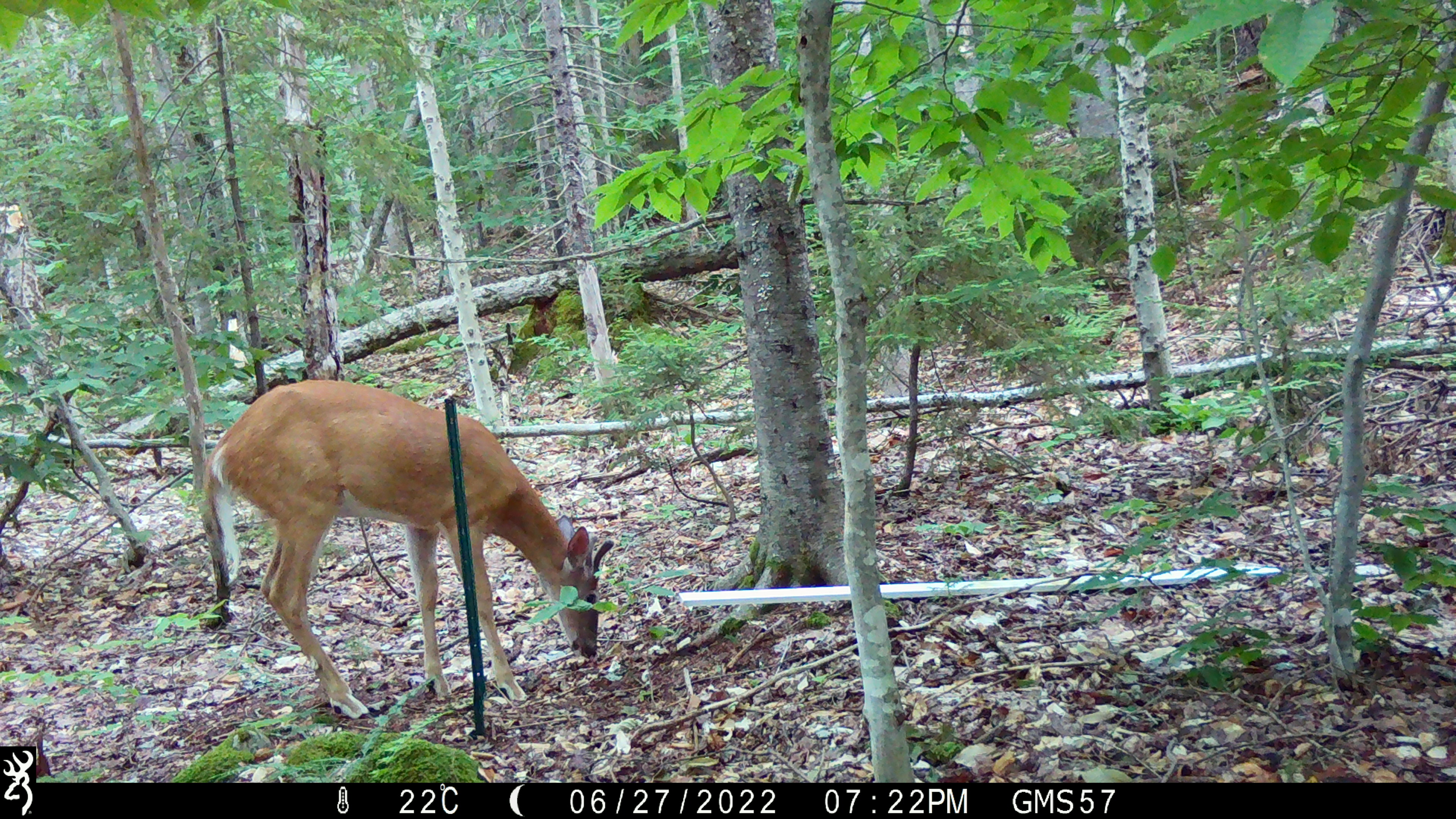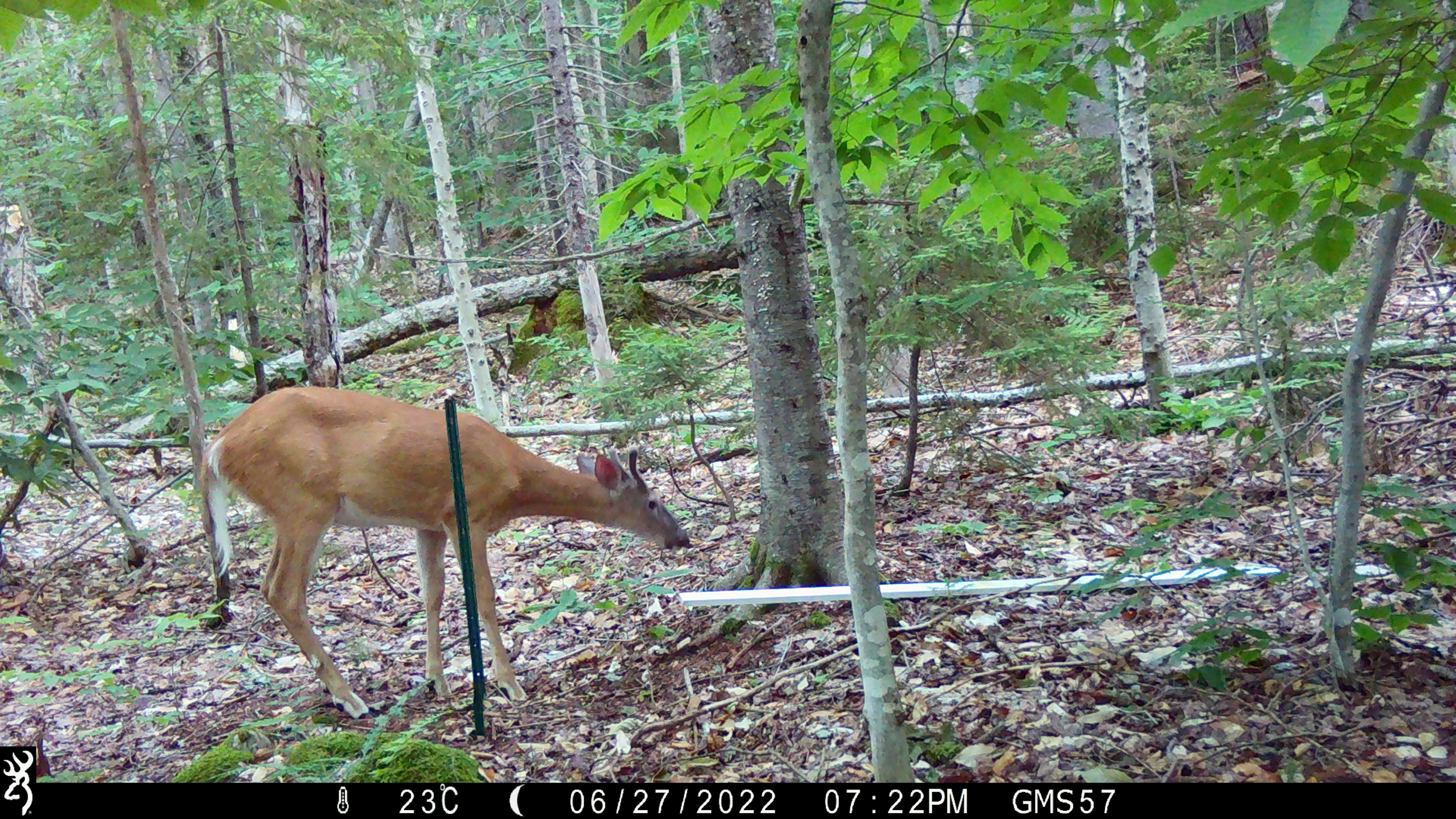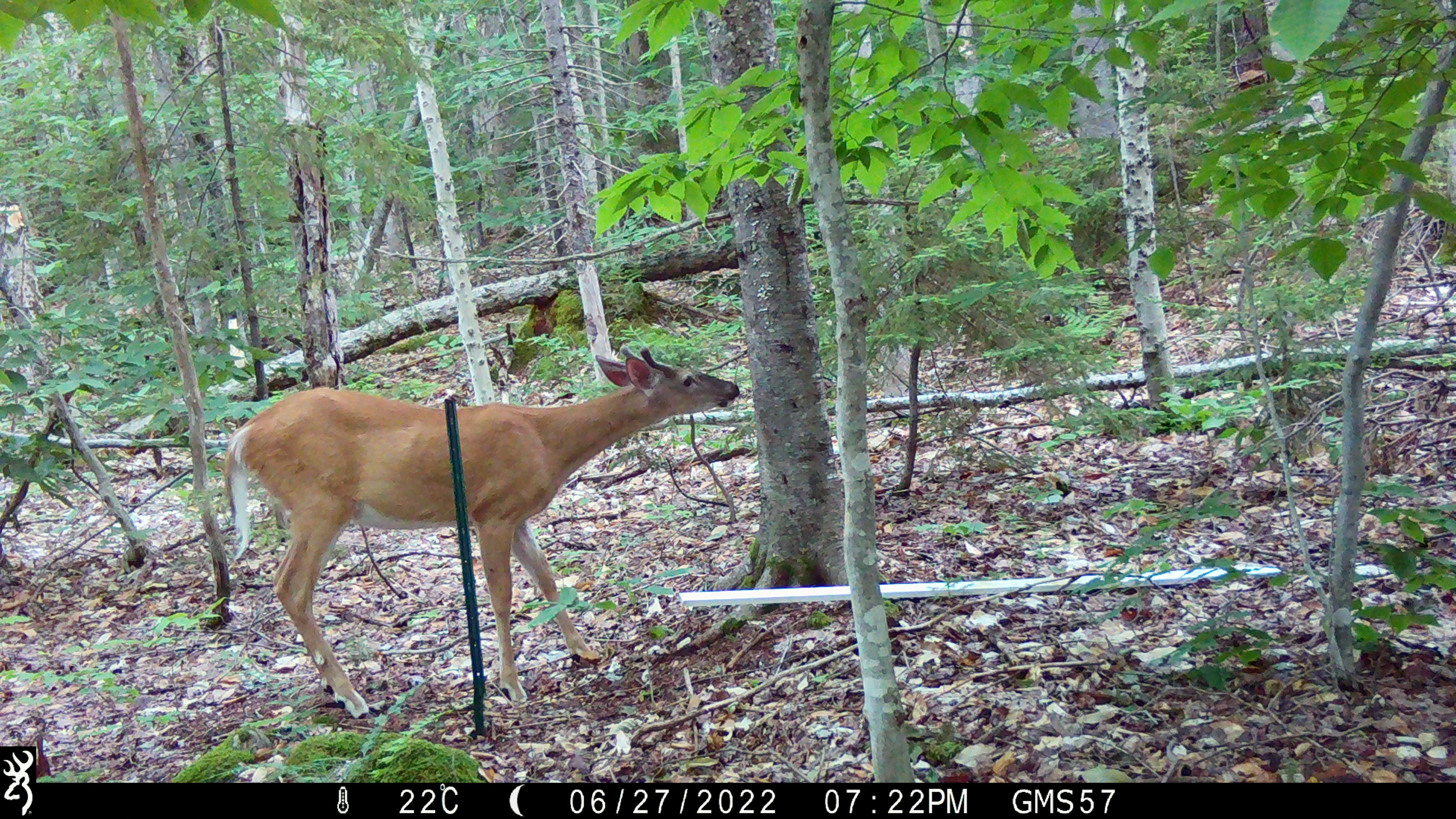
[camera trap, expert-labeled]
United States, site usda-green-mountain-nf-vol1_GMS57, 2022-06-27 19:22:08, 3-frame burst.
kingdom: Animalia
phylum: Chordata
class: Mammalia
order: Artiodactyla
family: Cervidae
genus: Odocoileus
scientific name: Odocoileus virginianus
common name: white-tailed deer